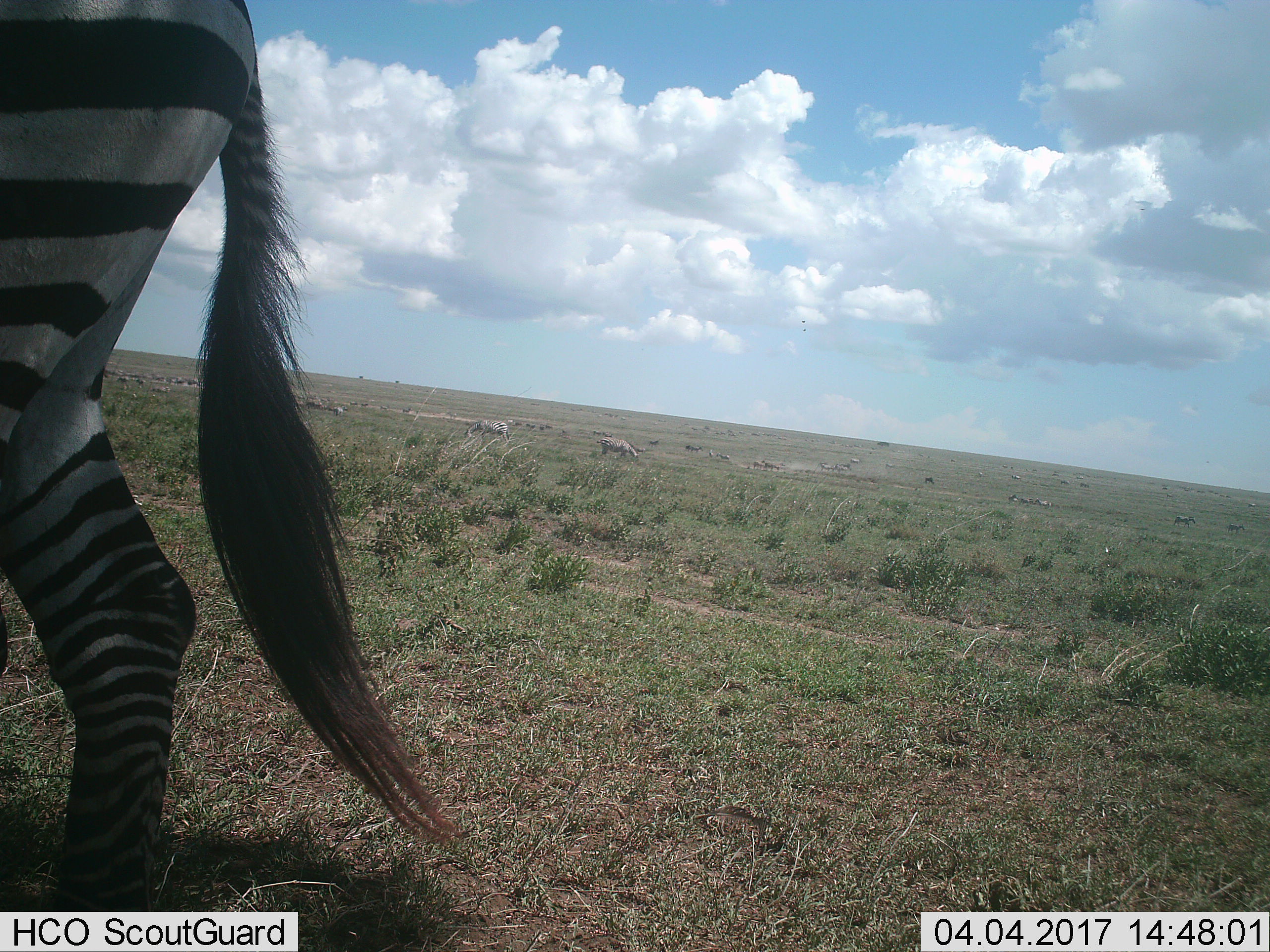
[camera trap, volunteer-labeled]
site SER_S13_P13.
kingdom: Animalia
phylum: Chordata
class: Mammalia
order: Perissodactyla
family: Equidae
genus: Equus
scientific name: Equus quagga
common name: plains zebra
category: zebraplains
Zebraplains (plains zebra) (Equus quagga), count 11-50. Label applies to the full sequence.